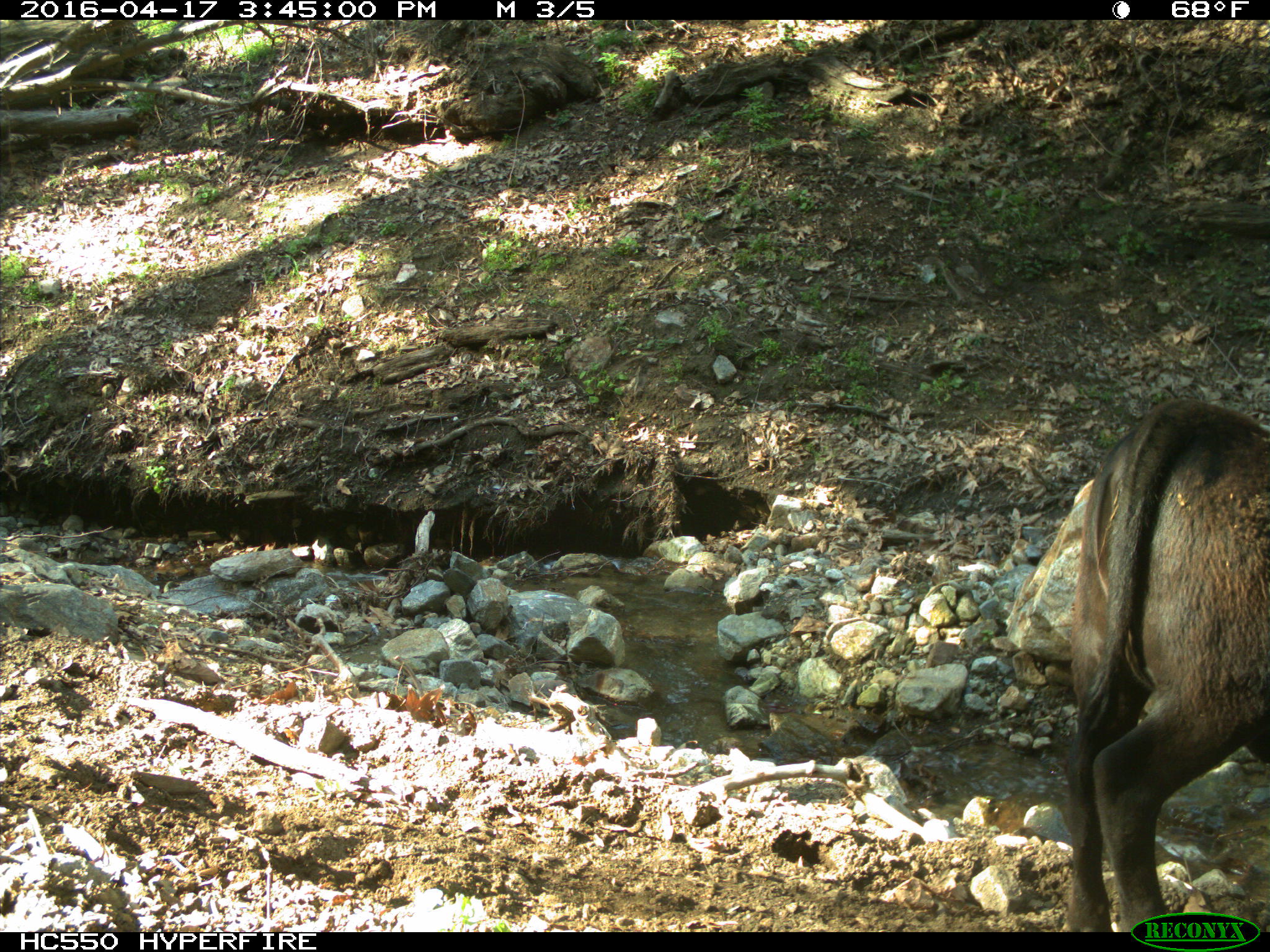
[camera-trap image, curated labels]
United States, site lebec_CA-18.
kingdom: Animalia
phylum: Chordata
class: Mammalia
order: Artiodactyla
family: Bovidae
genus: Bos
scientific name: Bos taurus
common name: domestic cow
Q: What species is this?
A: Bos taurus (domestic cow).